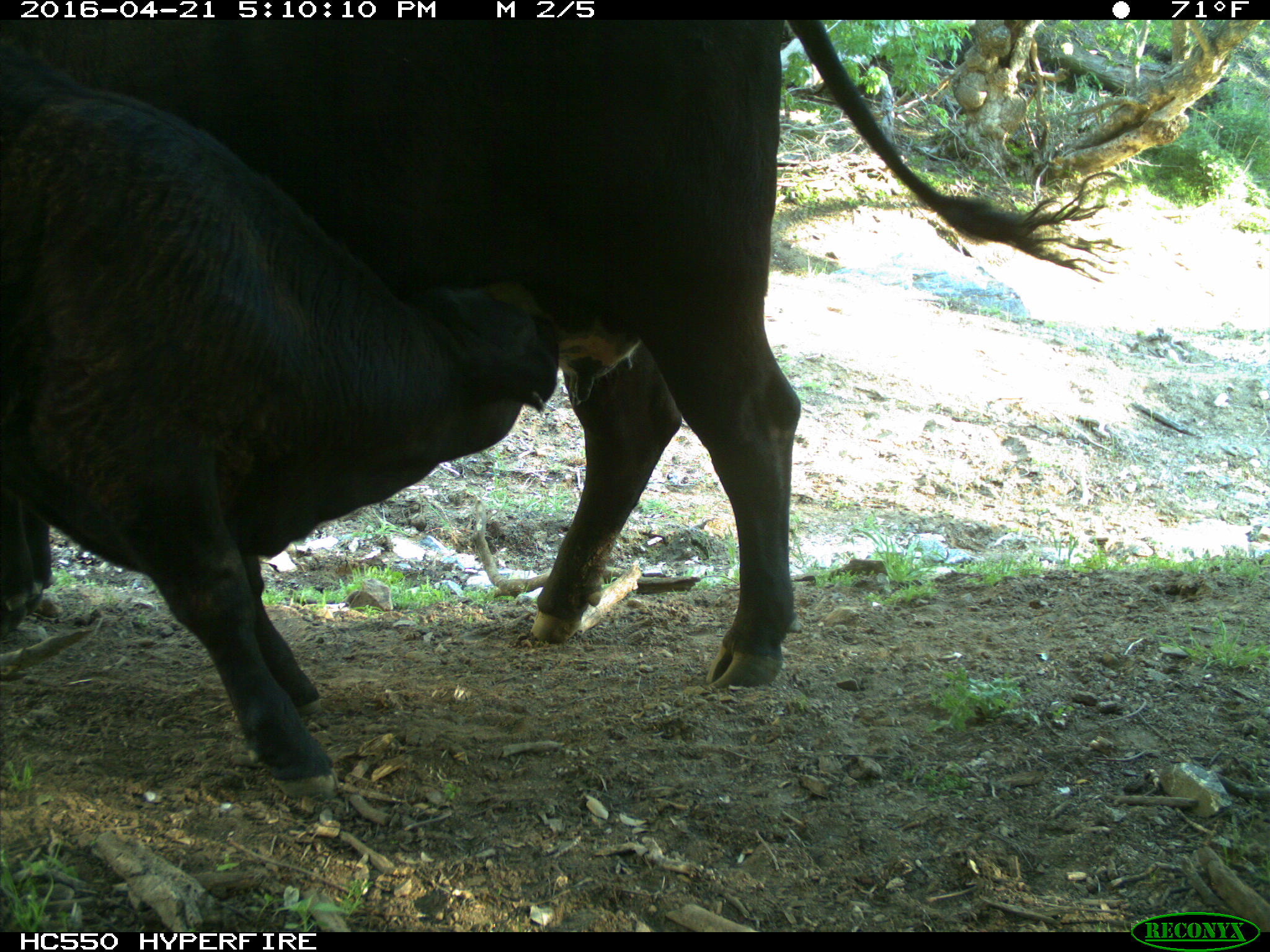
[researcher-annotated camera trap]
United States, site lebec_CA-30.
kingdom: Animalia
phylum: Chordata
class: Mammalia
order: Artiodactyla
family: Bovidae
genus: Bos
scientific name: Bos taurus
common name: domestic cow